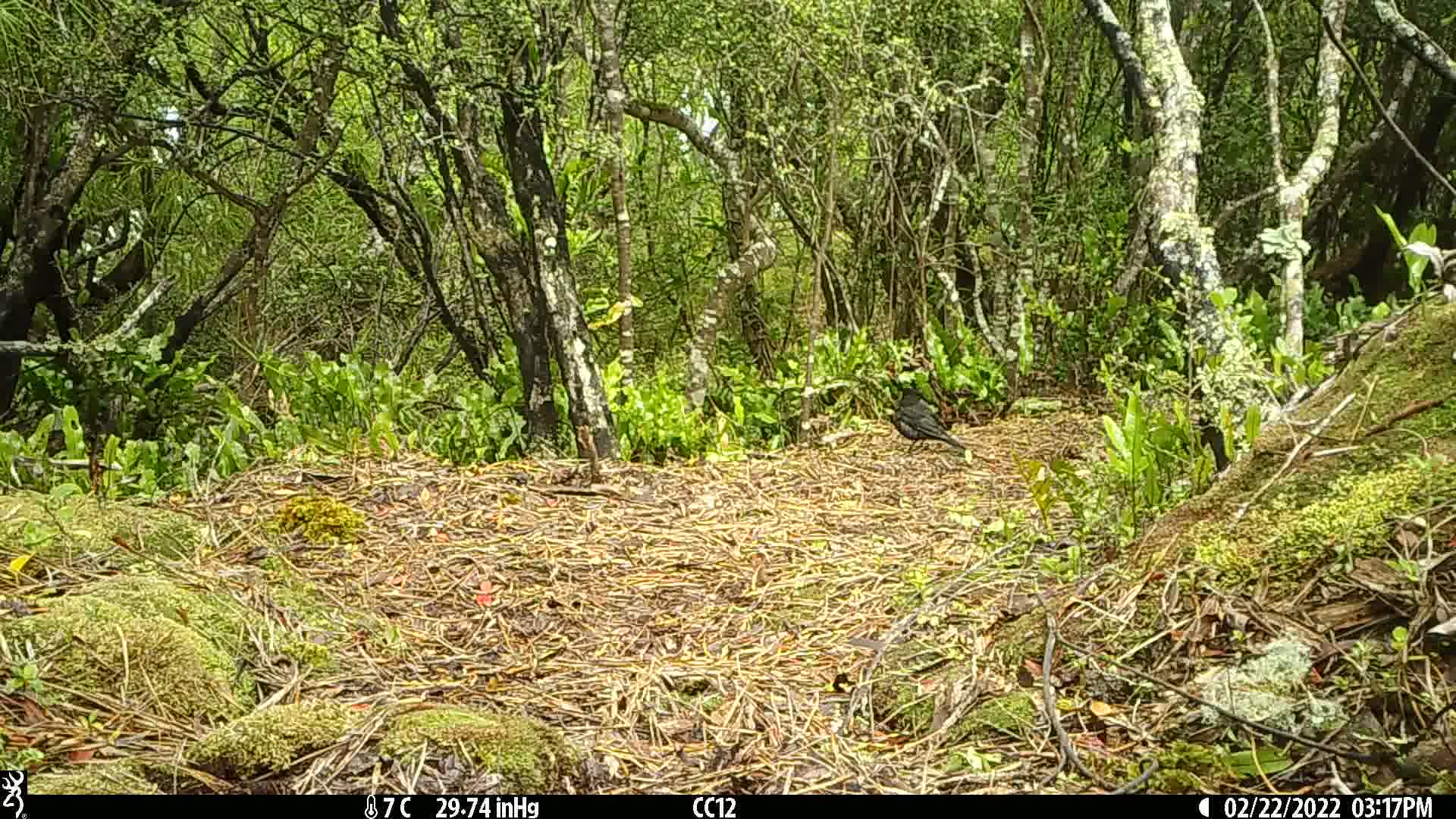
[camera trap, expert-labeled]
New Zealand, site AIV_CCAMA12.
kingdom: Animalia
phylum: Chordata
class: Aves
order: Passeriformes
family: Turdidae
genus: Turdus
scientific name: Turdus merula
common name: eurasian blackbird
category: blackbird